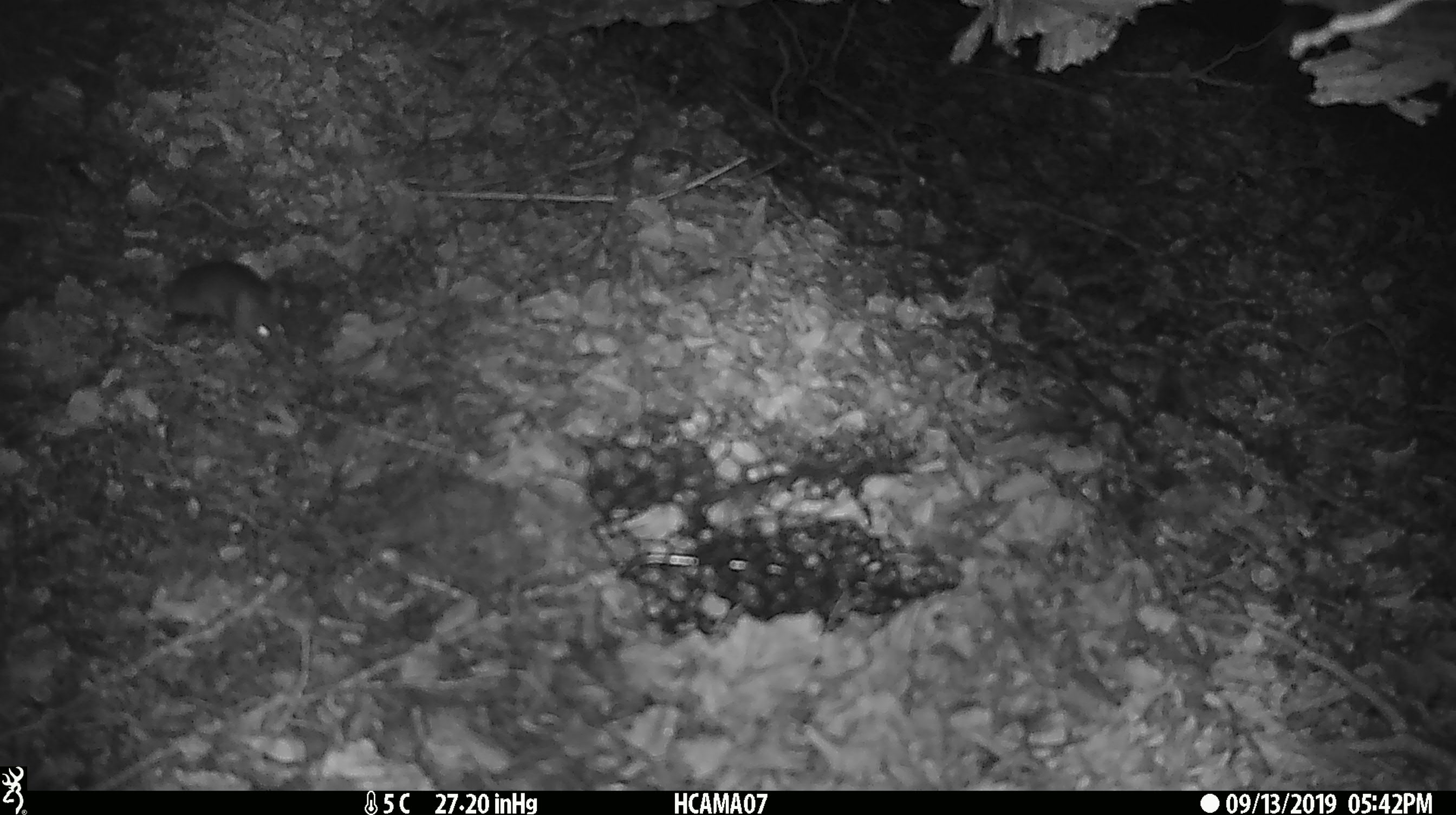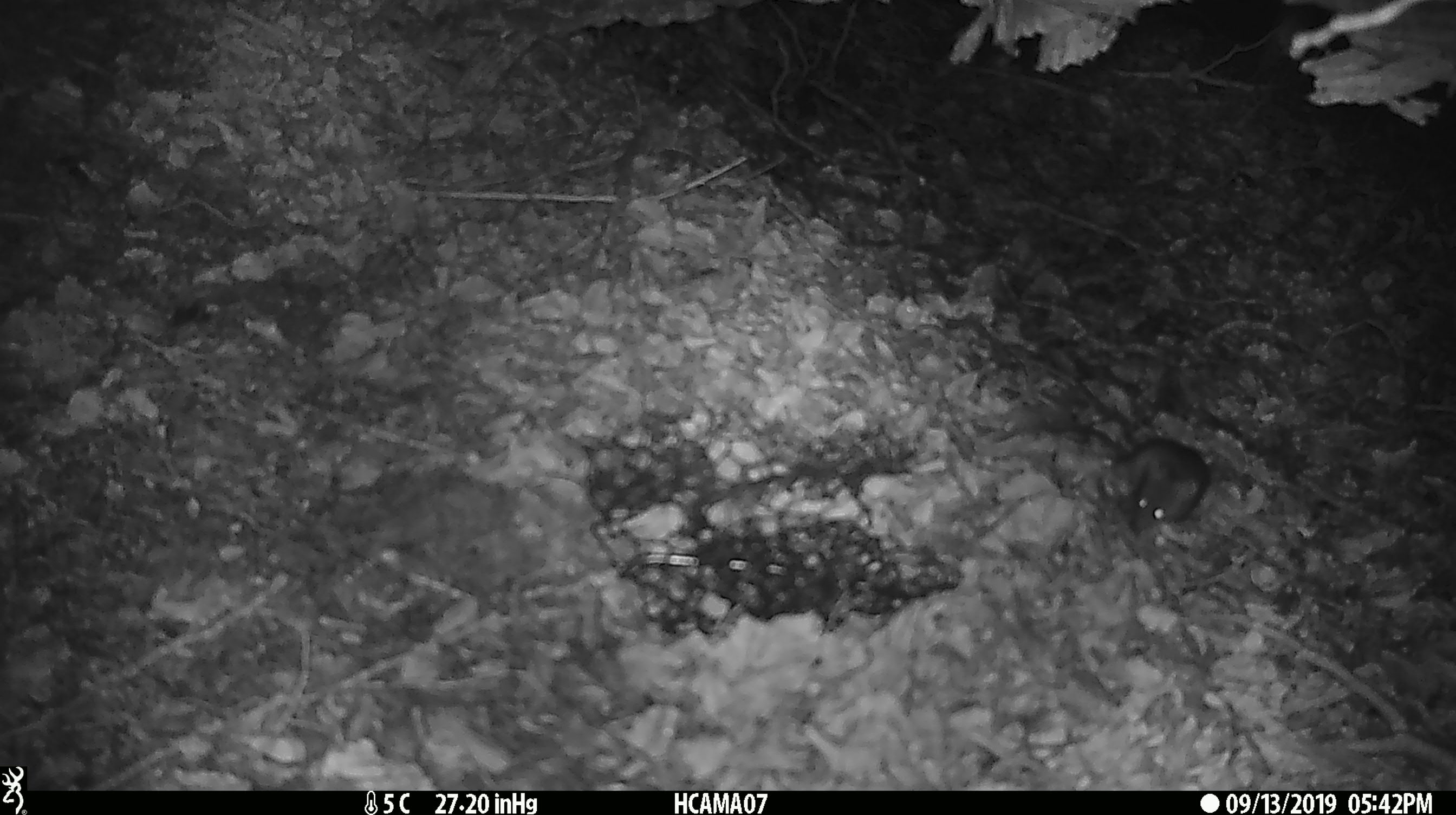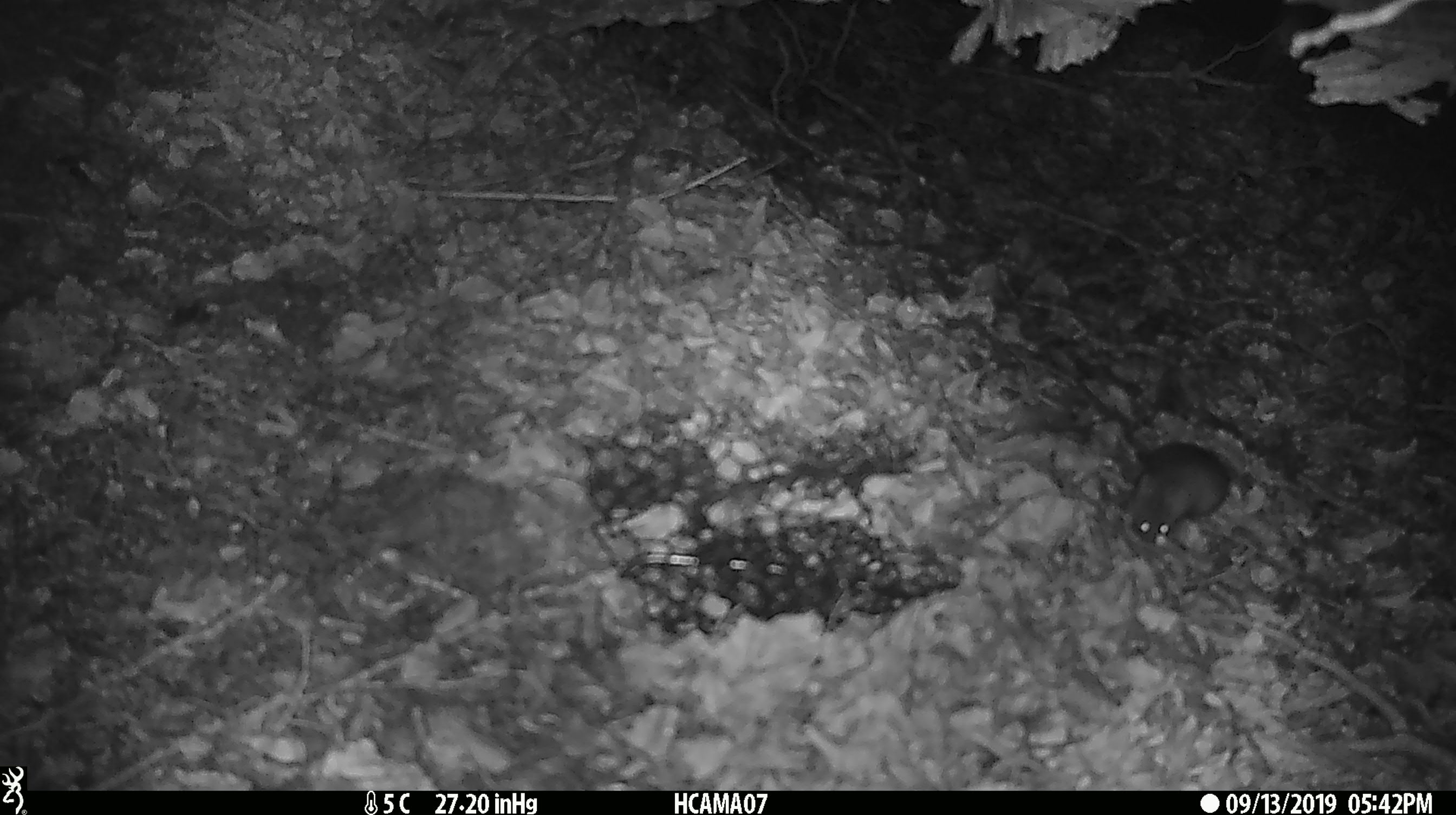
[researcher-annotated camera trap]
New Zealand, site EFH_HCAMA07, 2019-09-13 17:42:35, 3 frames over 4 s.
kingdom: Animalia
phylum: Chordata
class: Mammalia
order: Rodentia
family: Muridae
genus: Mus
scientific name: Mus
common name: mouse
Mouse (Mus).